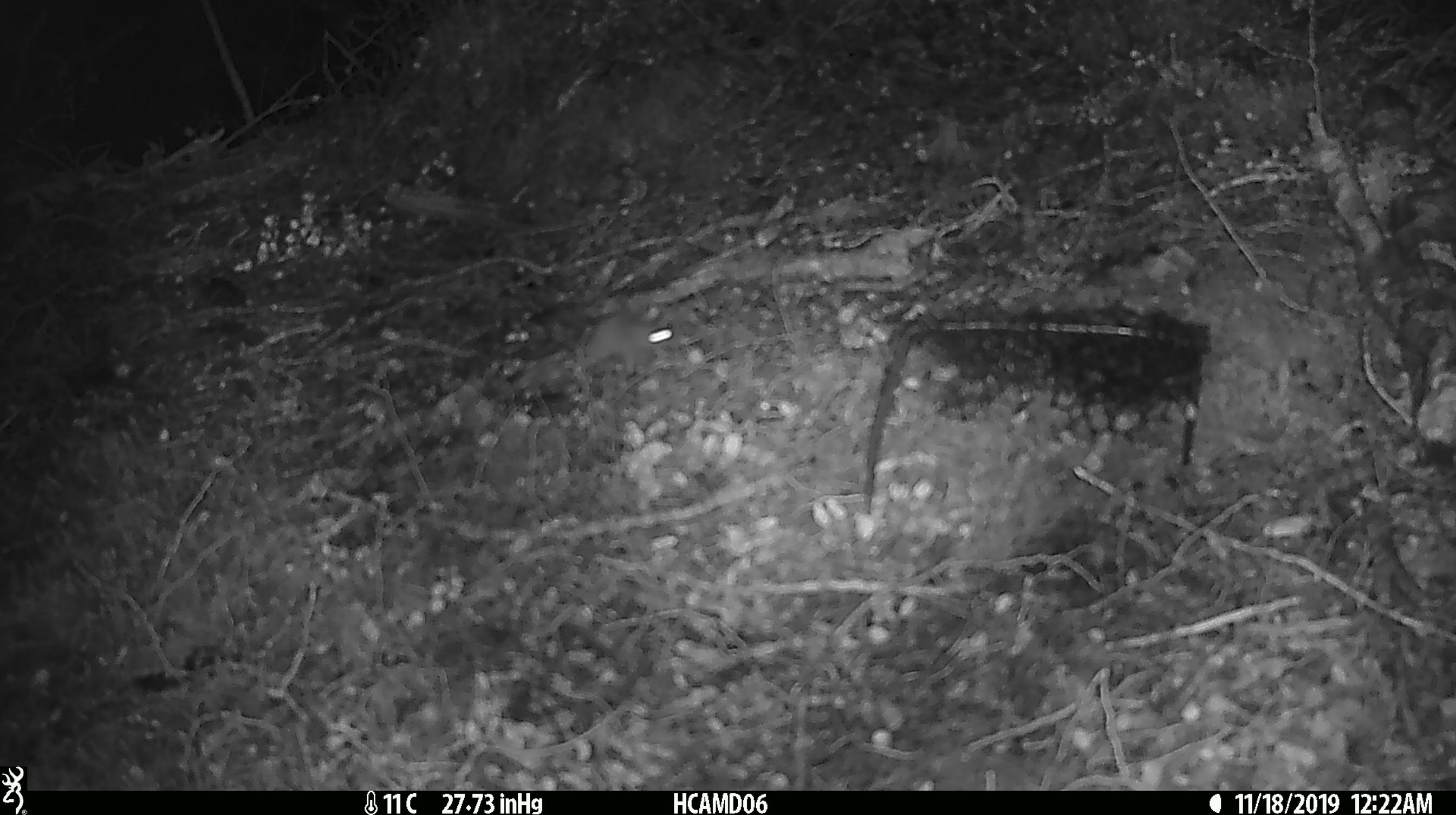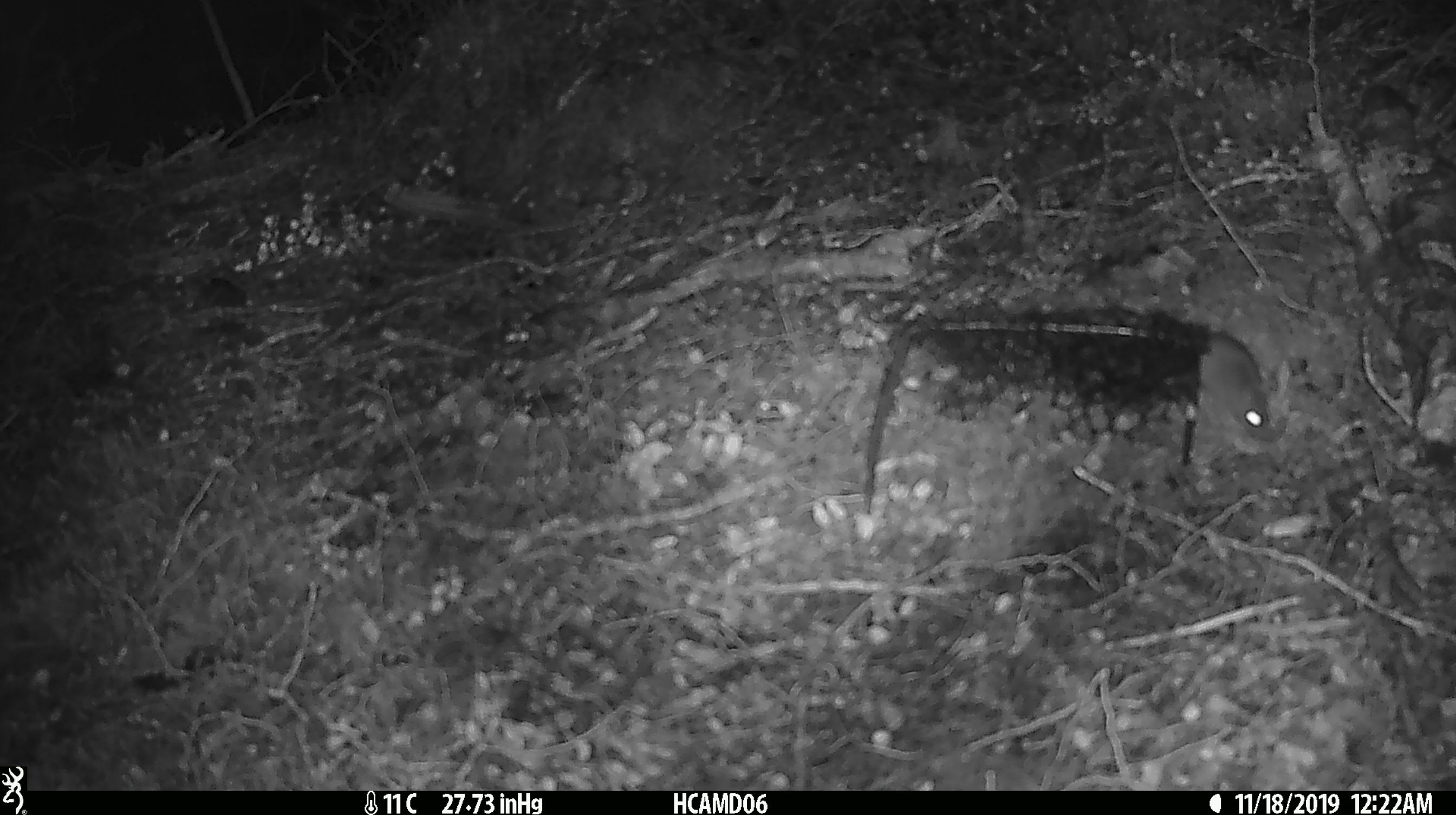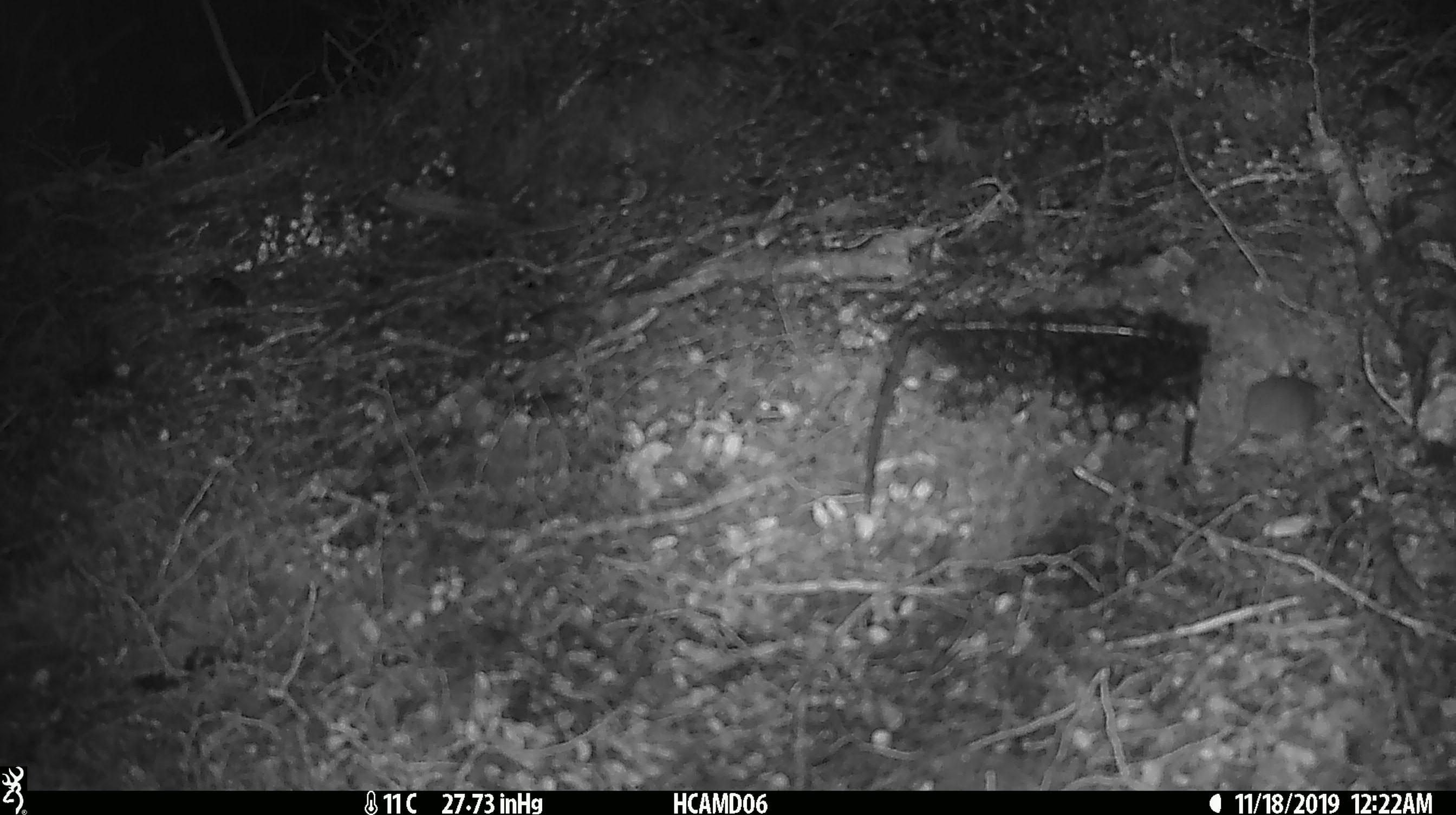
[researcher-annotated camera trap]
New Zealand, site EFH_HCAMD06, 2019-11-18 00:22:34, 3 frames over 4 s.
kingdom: Animalia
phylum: Chordata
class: Mammalia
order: Rodentia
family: Muridae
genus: Mus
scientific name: Mus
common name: mouse